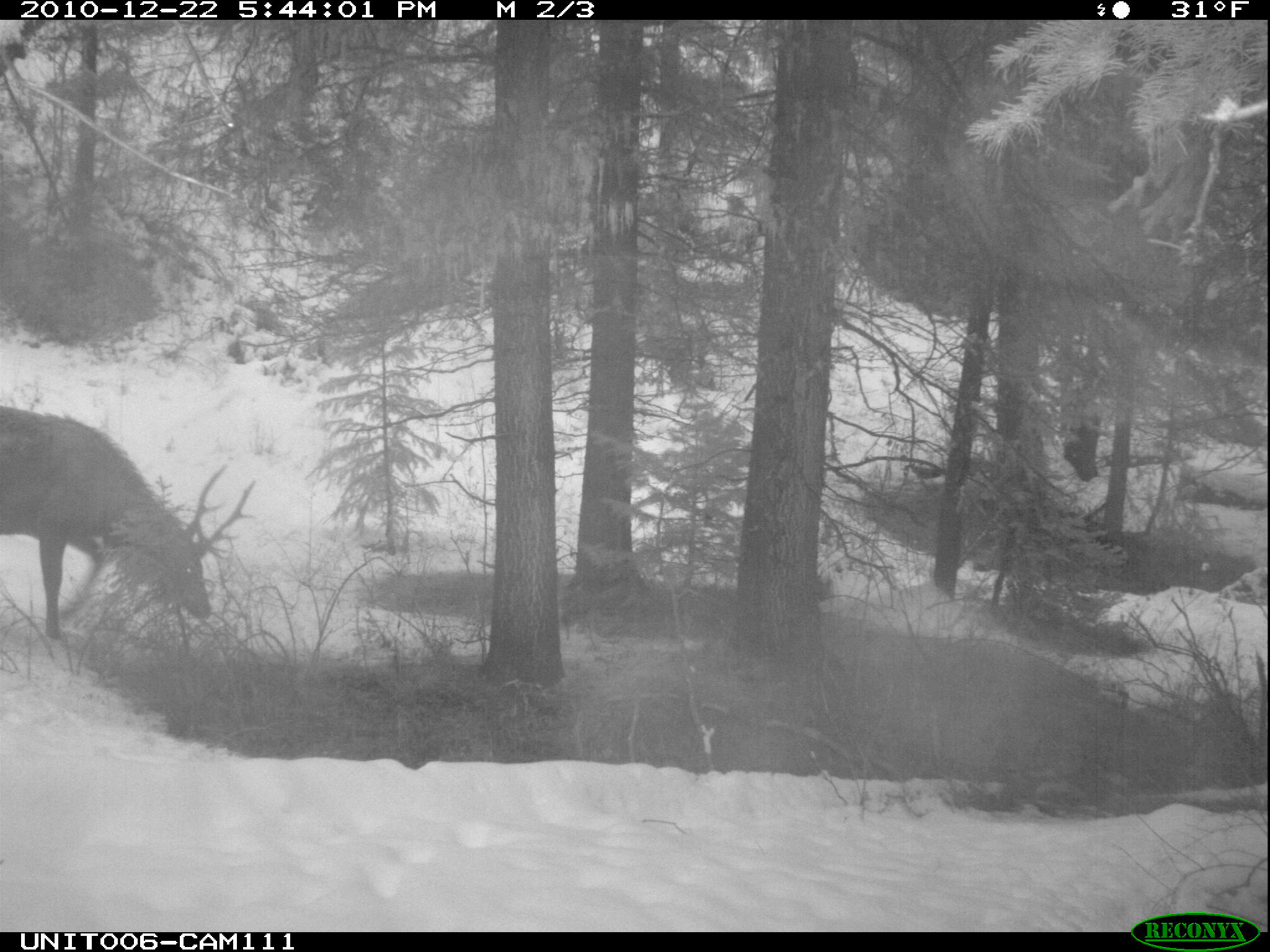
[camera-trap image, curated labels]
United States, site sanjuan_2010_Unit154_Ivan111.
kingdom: Animalia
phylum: Chordata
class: Mammalia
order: Artiodactyla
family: Cervidae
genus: Cervus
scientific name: Cervus elaphus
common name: red deer